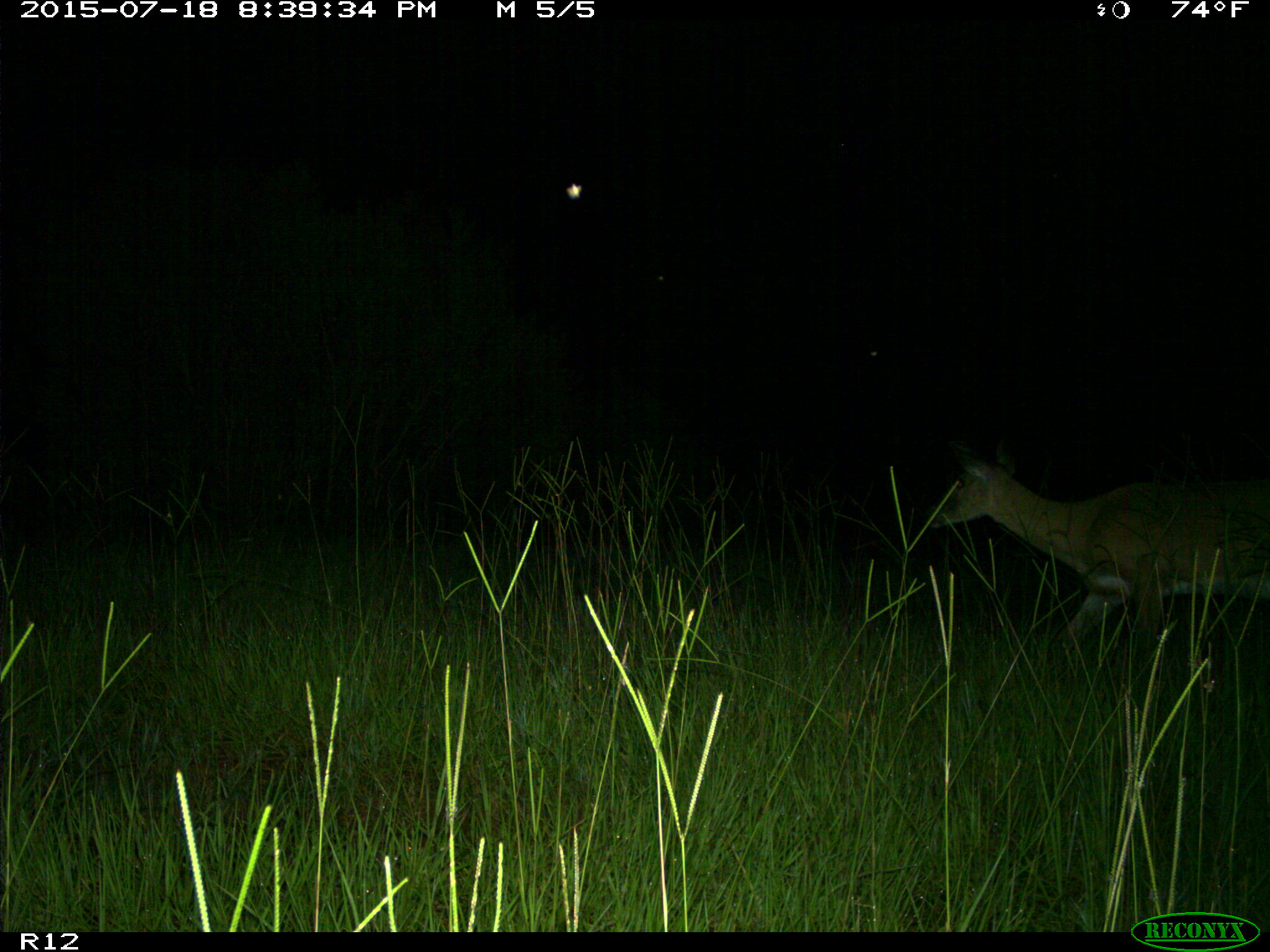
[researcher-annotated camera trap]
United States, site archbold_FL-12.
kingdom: Animalia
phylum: Chordata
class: Mammalia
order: Artiodactyla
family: Cervidae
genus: Odocoileus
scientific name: Odocoileus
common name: deer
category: unidentified deer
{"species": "unidentified deer (deer) (Odocoileus)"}